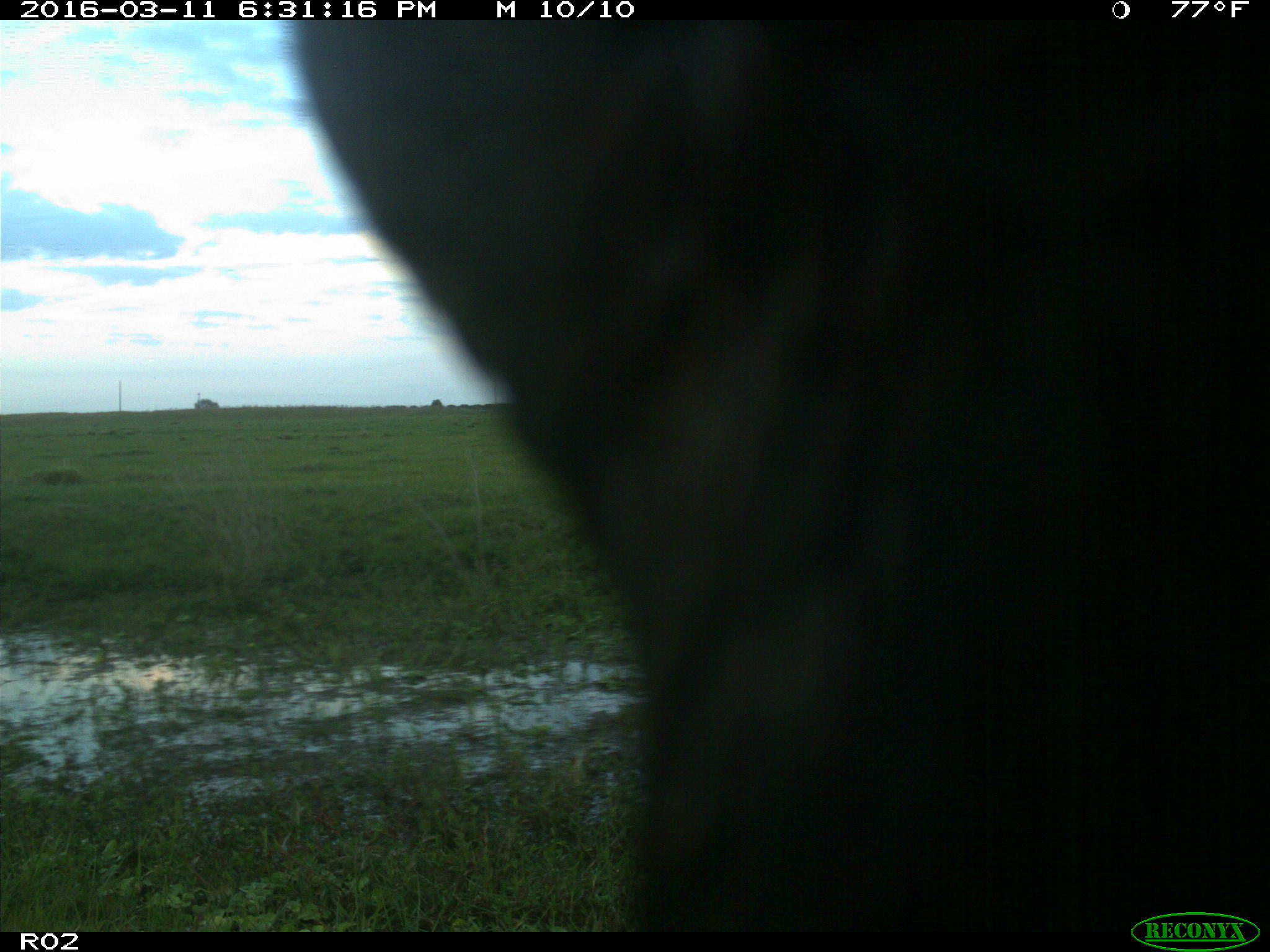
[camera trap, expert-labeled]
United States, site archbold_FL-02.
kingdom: Animalia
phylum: Chordata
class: Mammalia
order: Artiodactyla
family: Bovidae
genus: Bos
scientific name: Bos taurus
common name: domestic cow